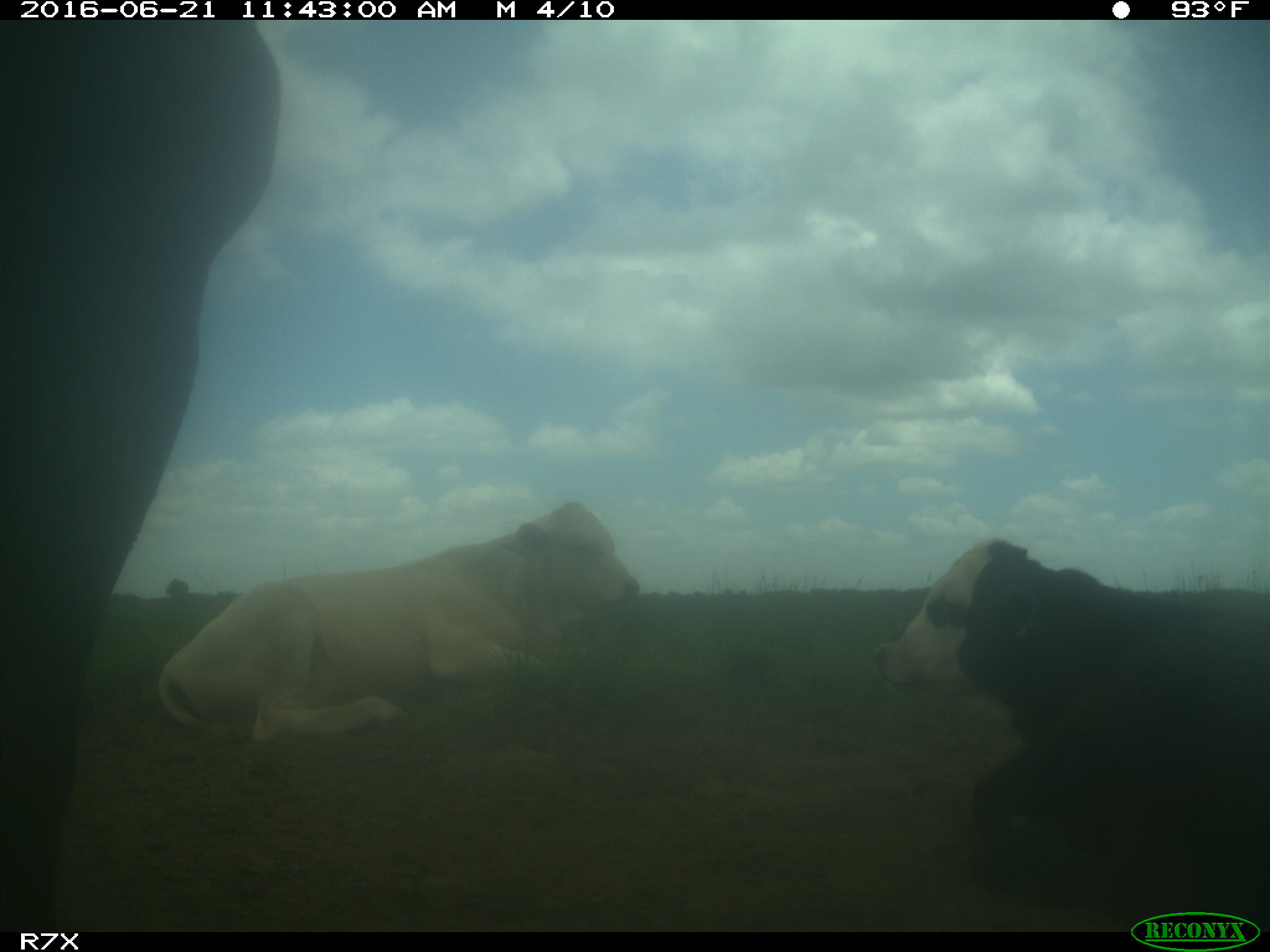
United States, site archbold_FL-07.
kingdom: Animalia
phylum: Chordata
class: Mammalia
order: Artiodactyla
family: Bovidae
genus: Bos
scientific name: Bos taurus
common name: domestic cow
Bos taurus (domestic cow).